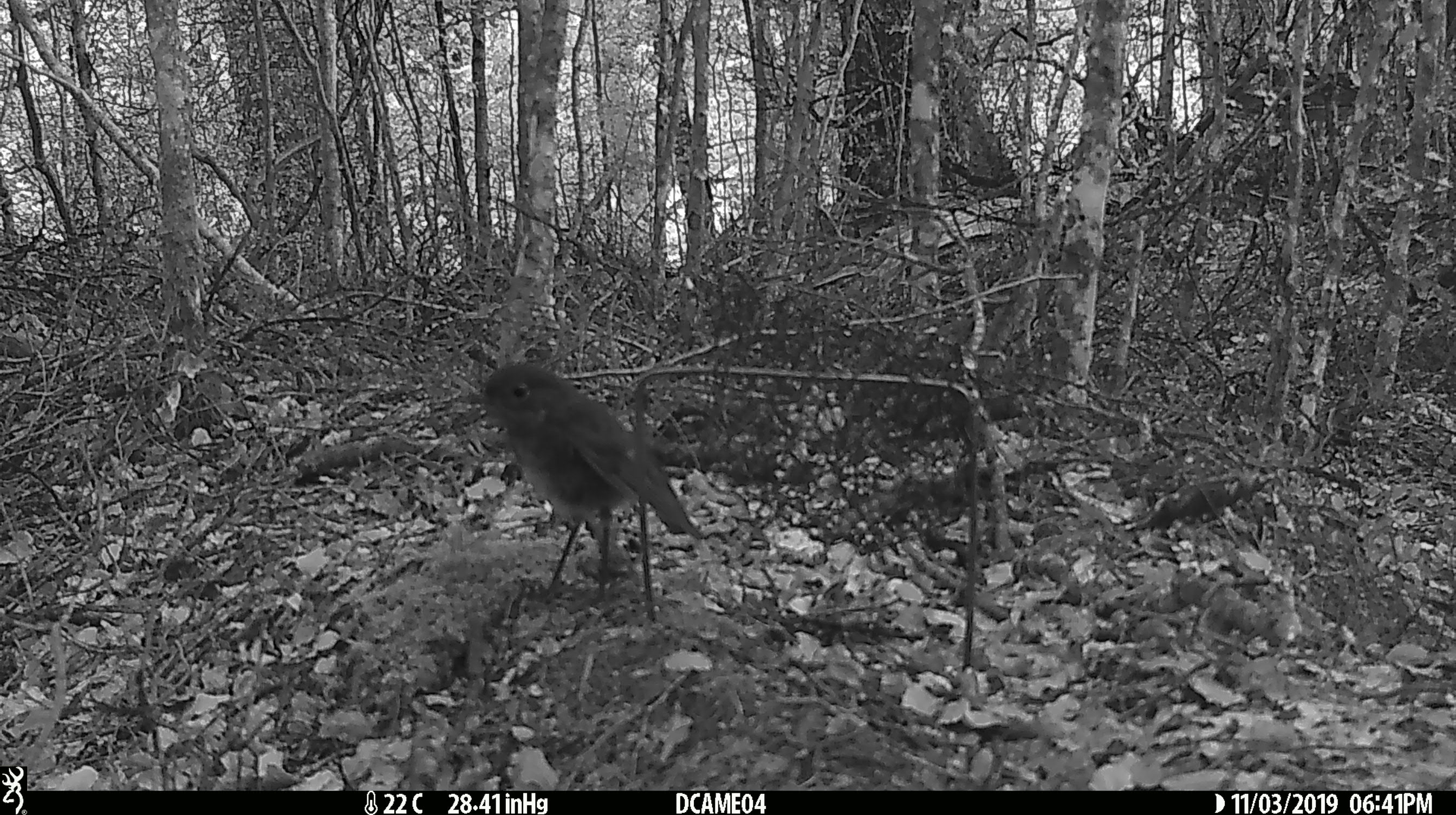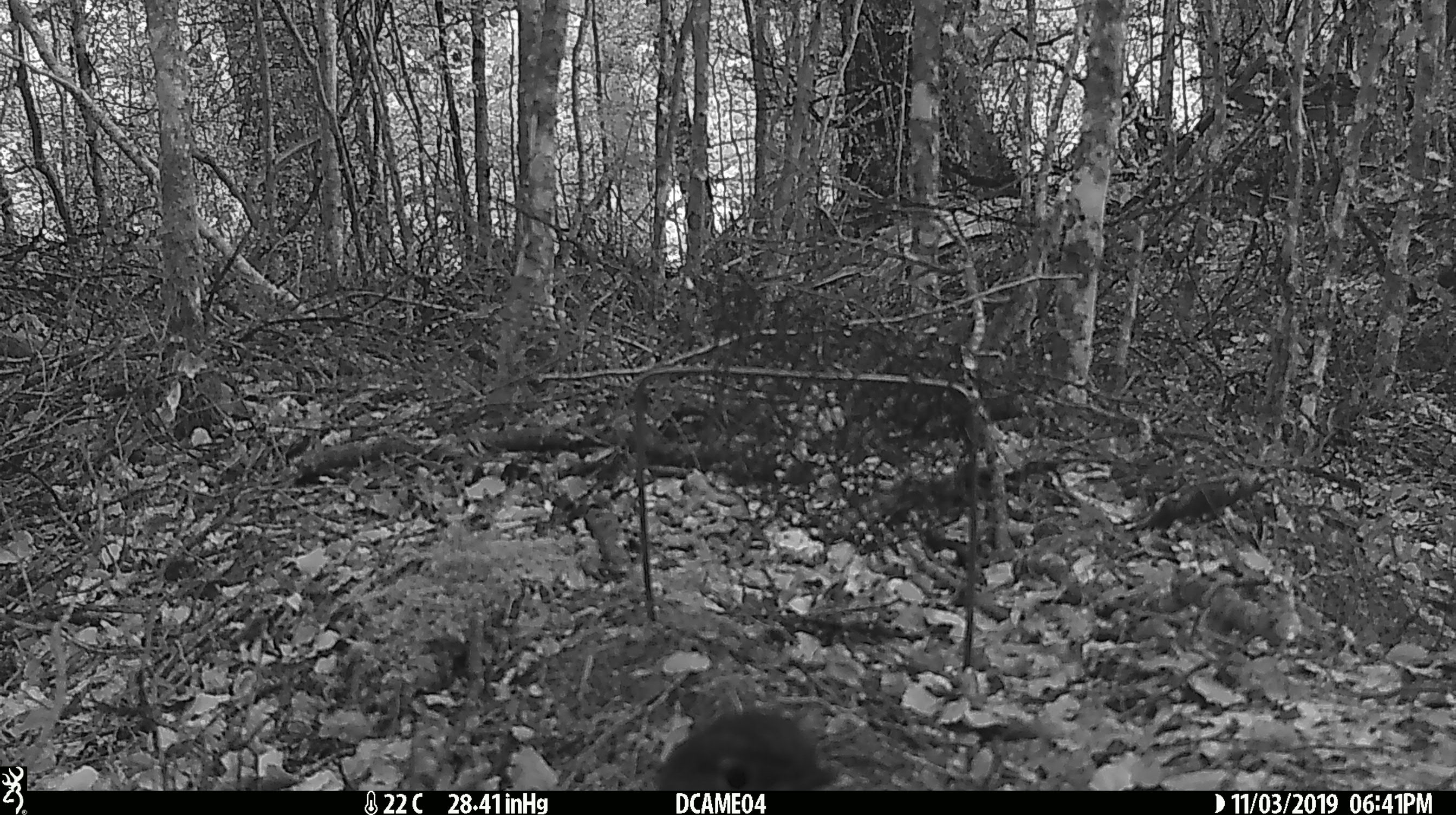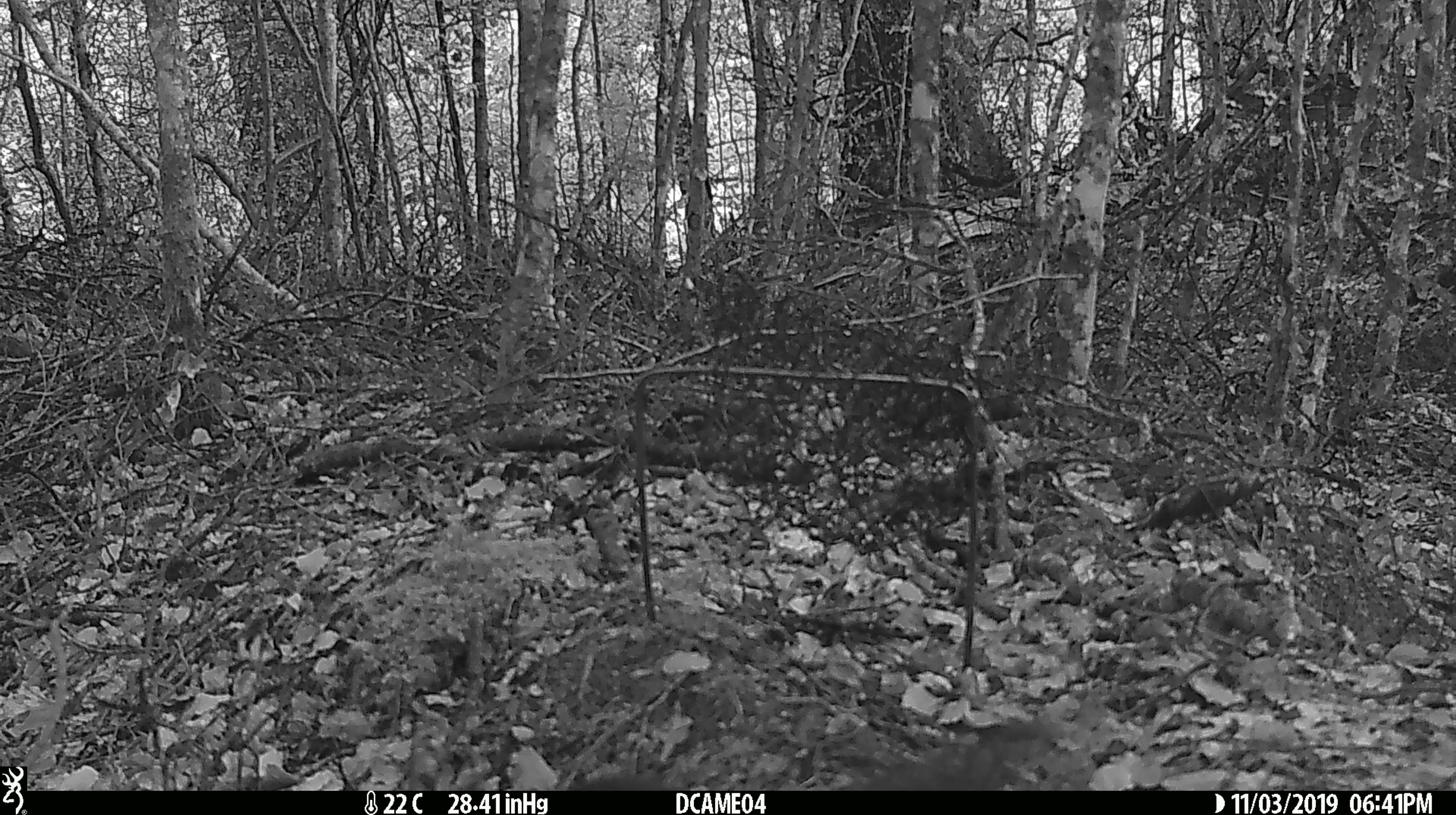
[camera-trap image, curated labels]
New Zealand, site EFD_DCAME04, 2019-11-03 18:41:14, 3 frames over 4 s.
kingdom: Animalia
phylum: Chordata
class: Aves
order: Passeriformes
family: Petroicidae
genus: Petroica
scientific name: Petroica australis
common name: new zealand robin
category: robin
Robin (new zealand robin) (Petroica australis).